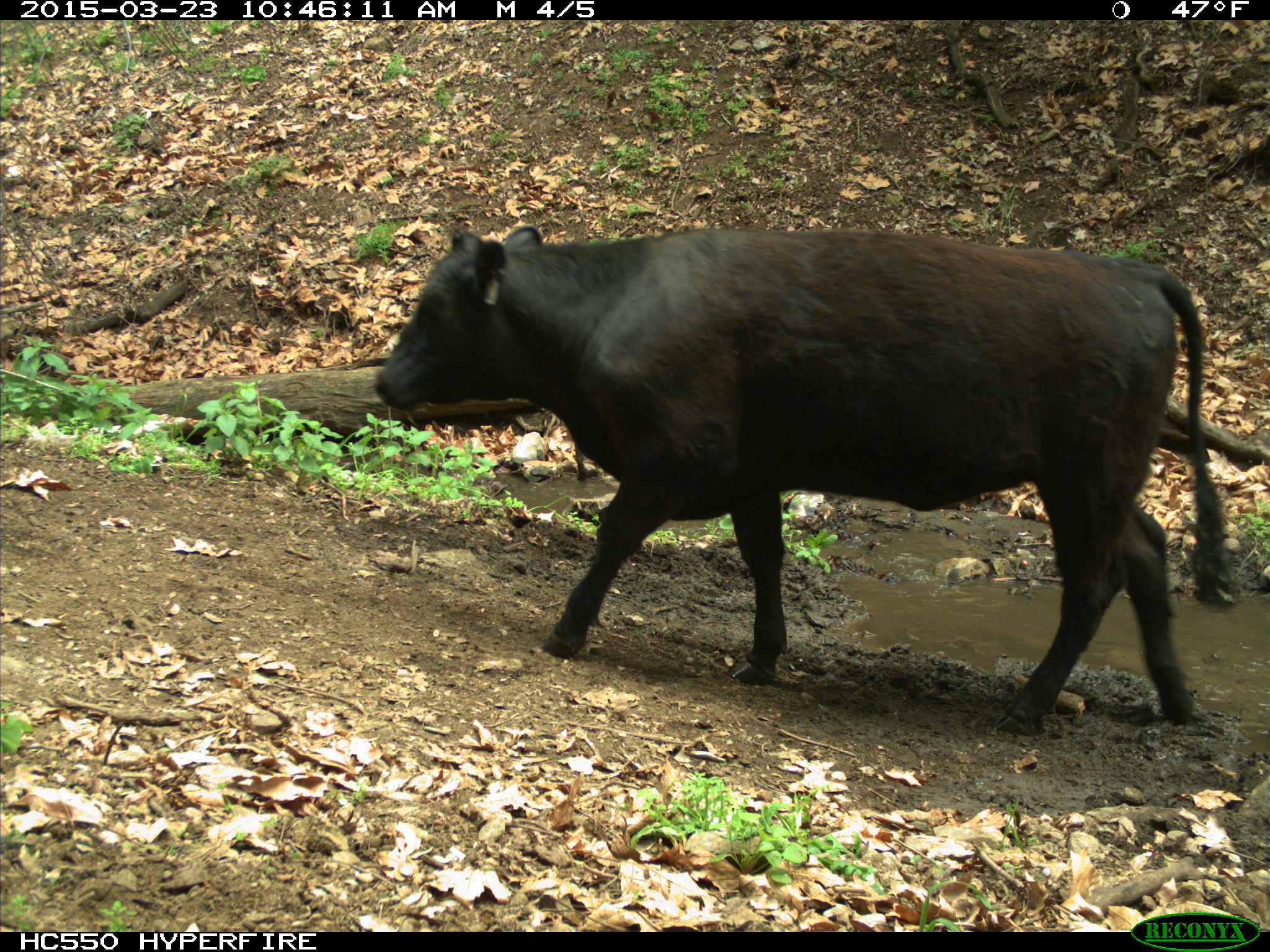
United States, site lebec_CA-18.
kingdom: Animalia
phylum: Chordata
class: Mammalia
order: Artiodactyla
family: Bovidae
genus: Bos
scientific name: Bos taurus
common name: domestic cow